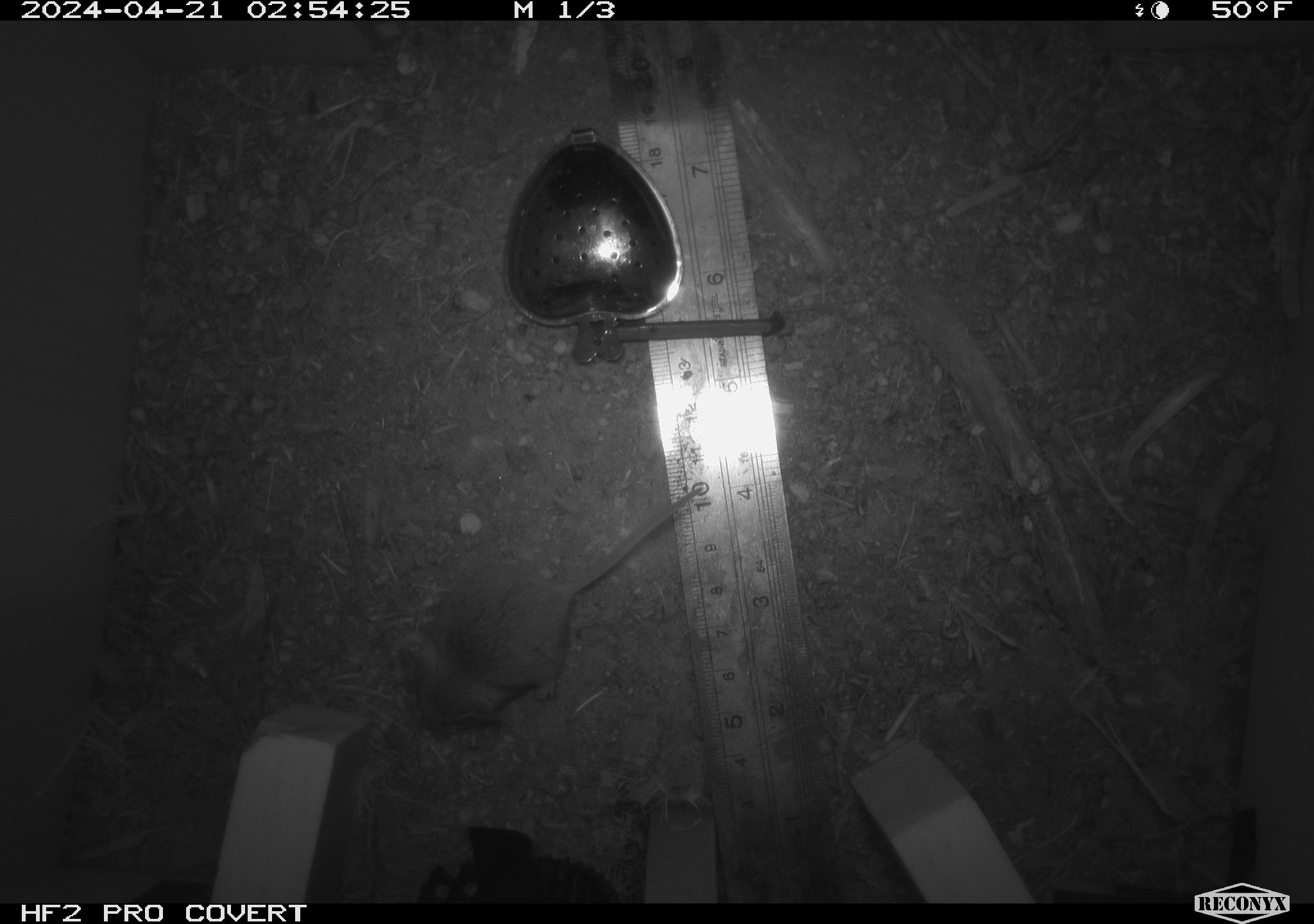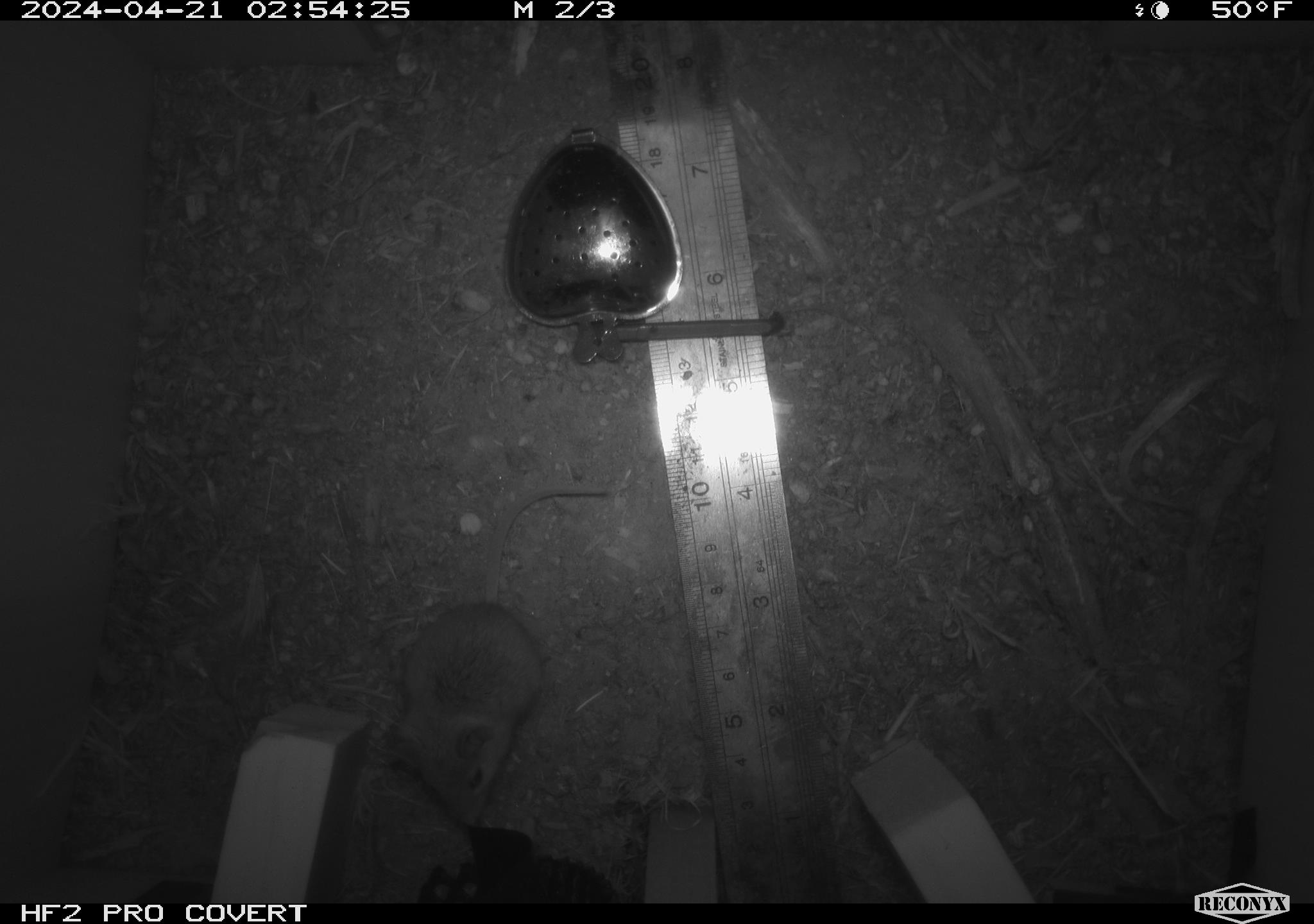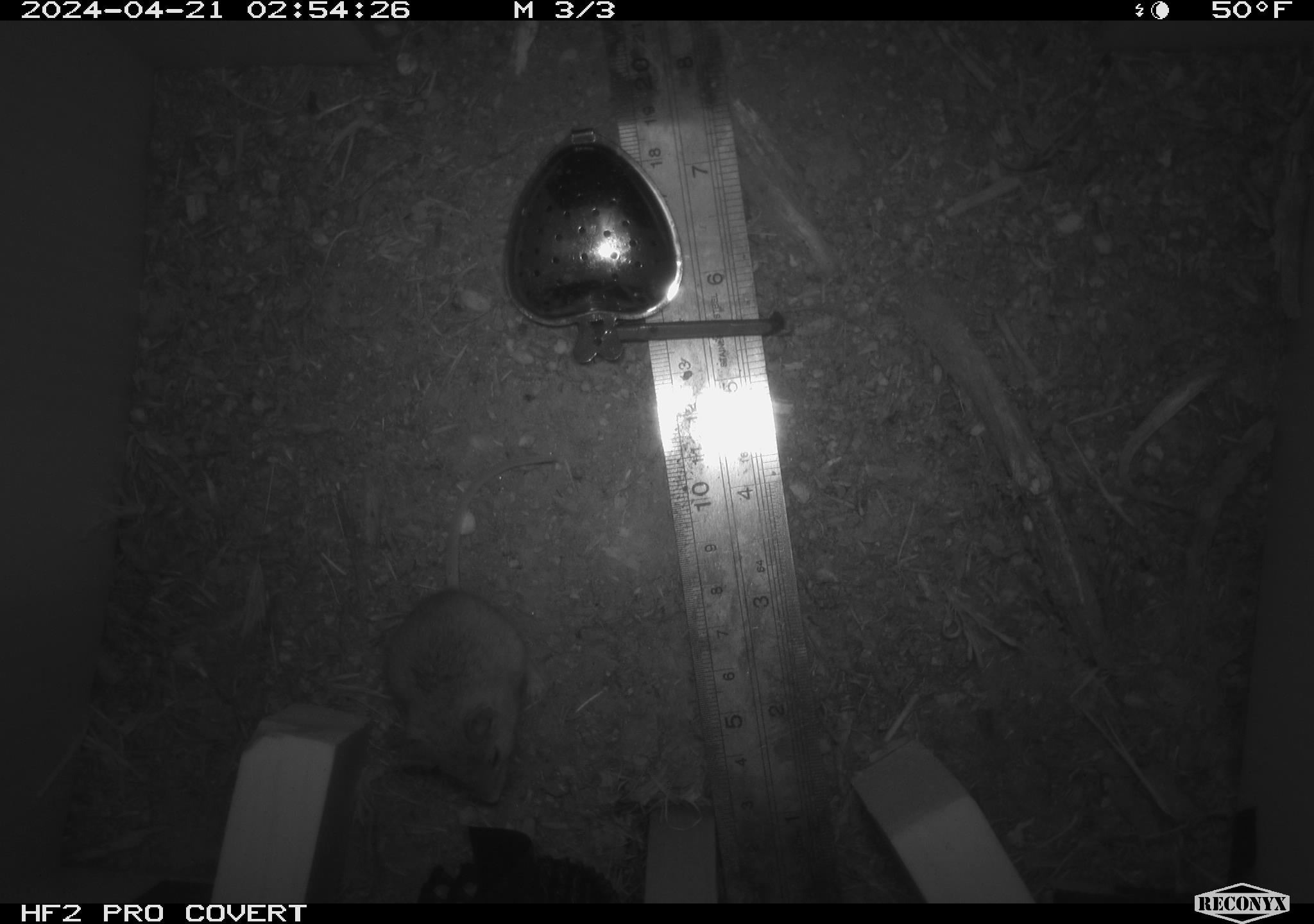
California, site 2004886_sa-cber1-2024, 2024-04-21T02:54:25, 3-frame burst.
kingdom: Animalia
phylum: Chordata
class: Mammalia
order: Rodentia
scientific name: Rodentia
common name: mouse species